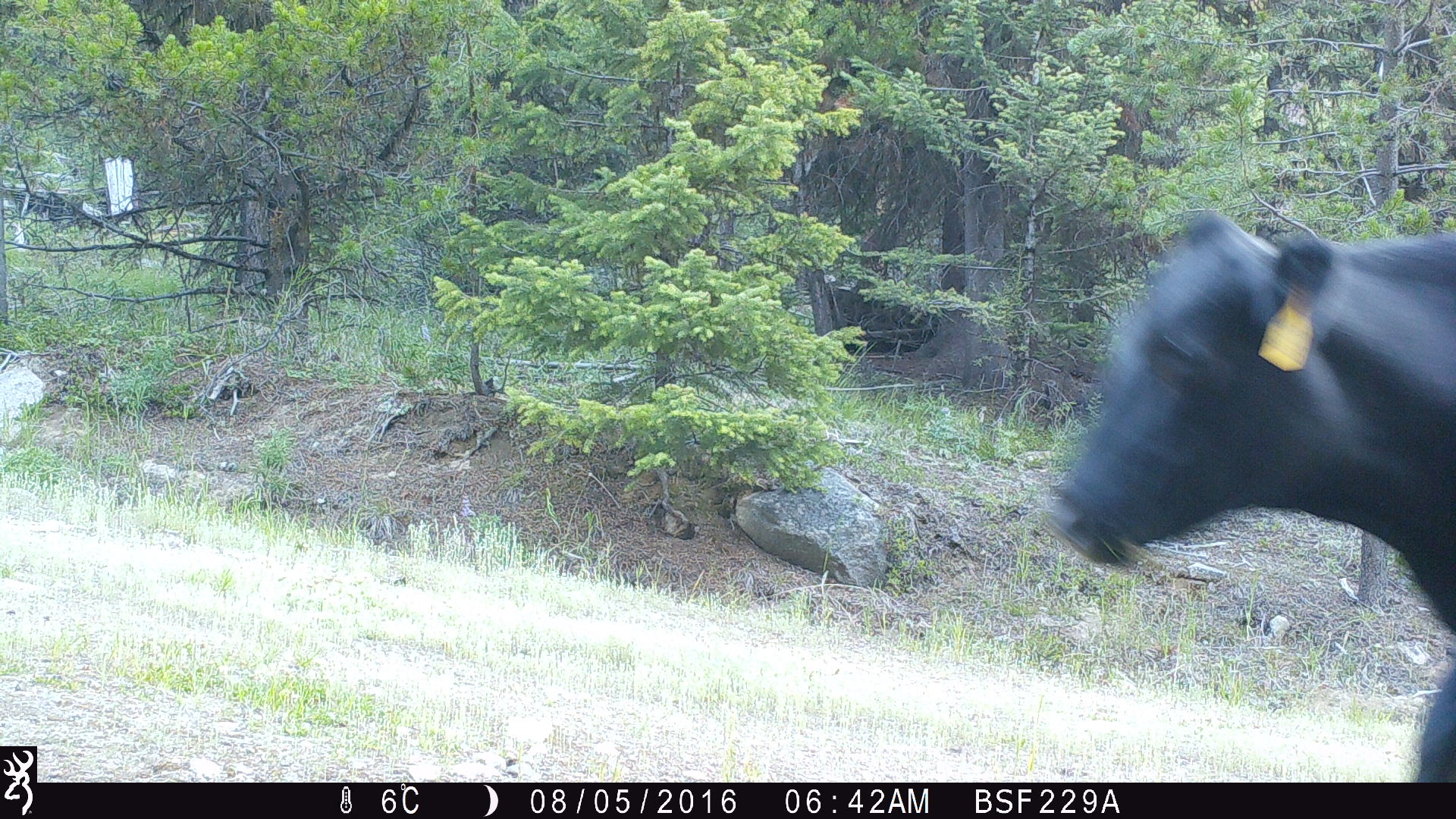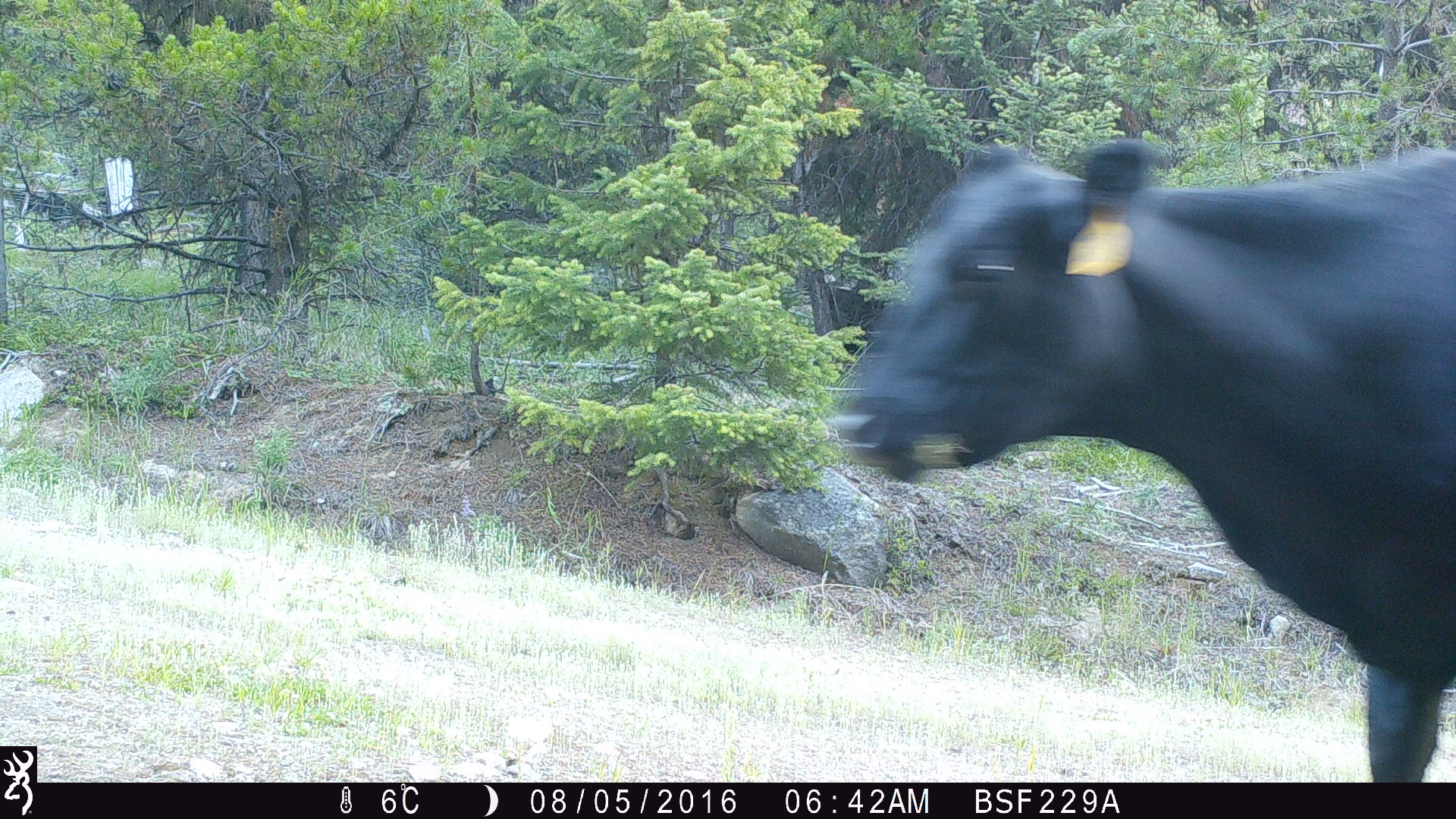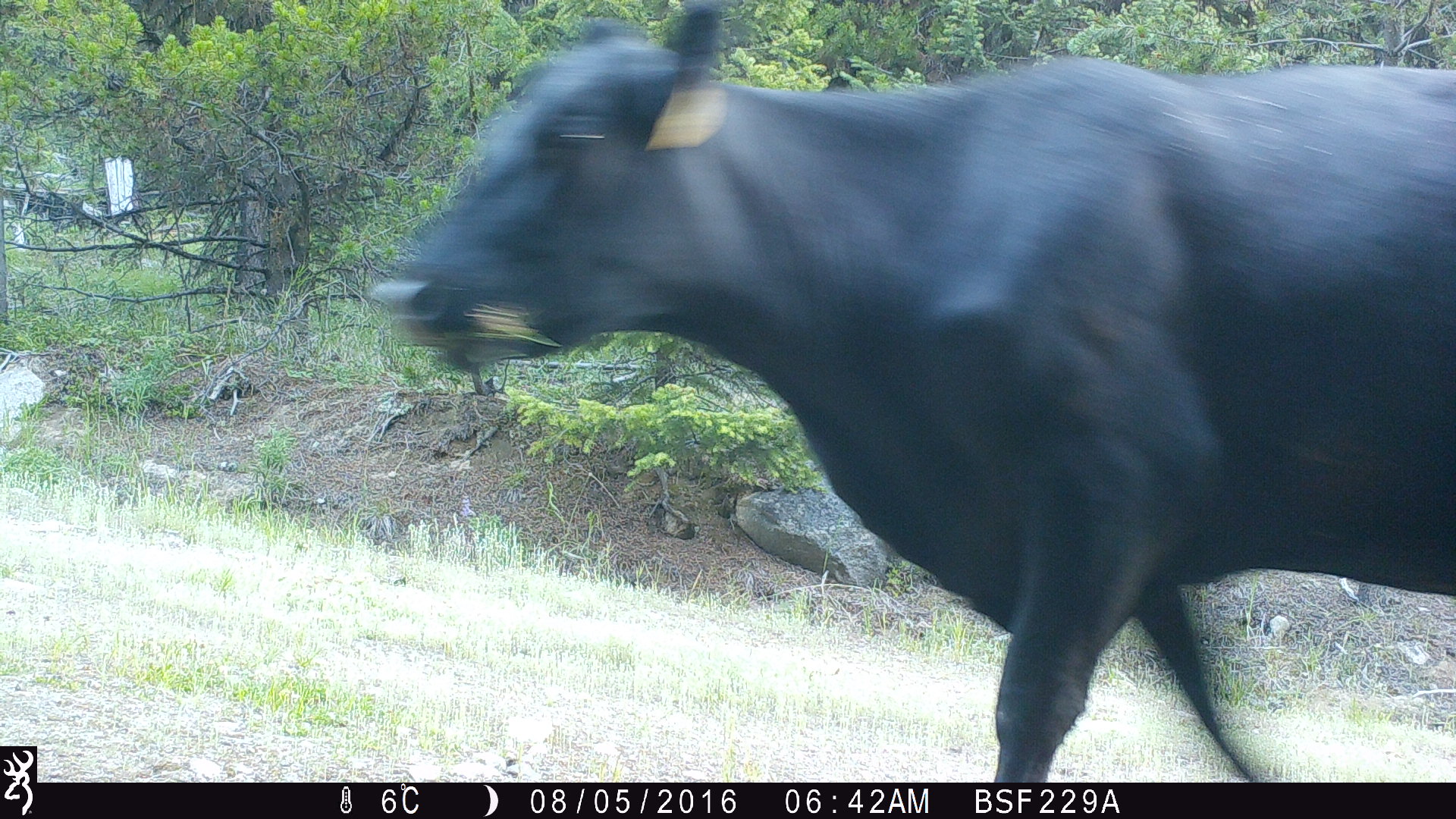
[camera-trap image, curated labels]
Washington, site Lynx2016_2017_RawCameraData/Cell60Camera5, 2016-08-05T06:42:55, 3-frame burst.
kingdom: Animalia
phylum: Chordata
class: Mammalia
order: Artiodactyla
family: Bovidae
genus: Bos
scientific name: Bos taurus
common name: domestic cattle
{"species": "domestic cattle (Bos taurus)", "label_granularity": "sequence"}